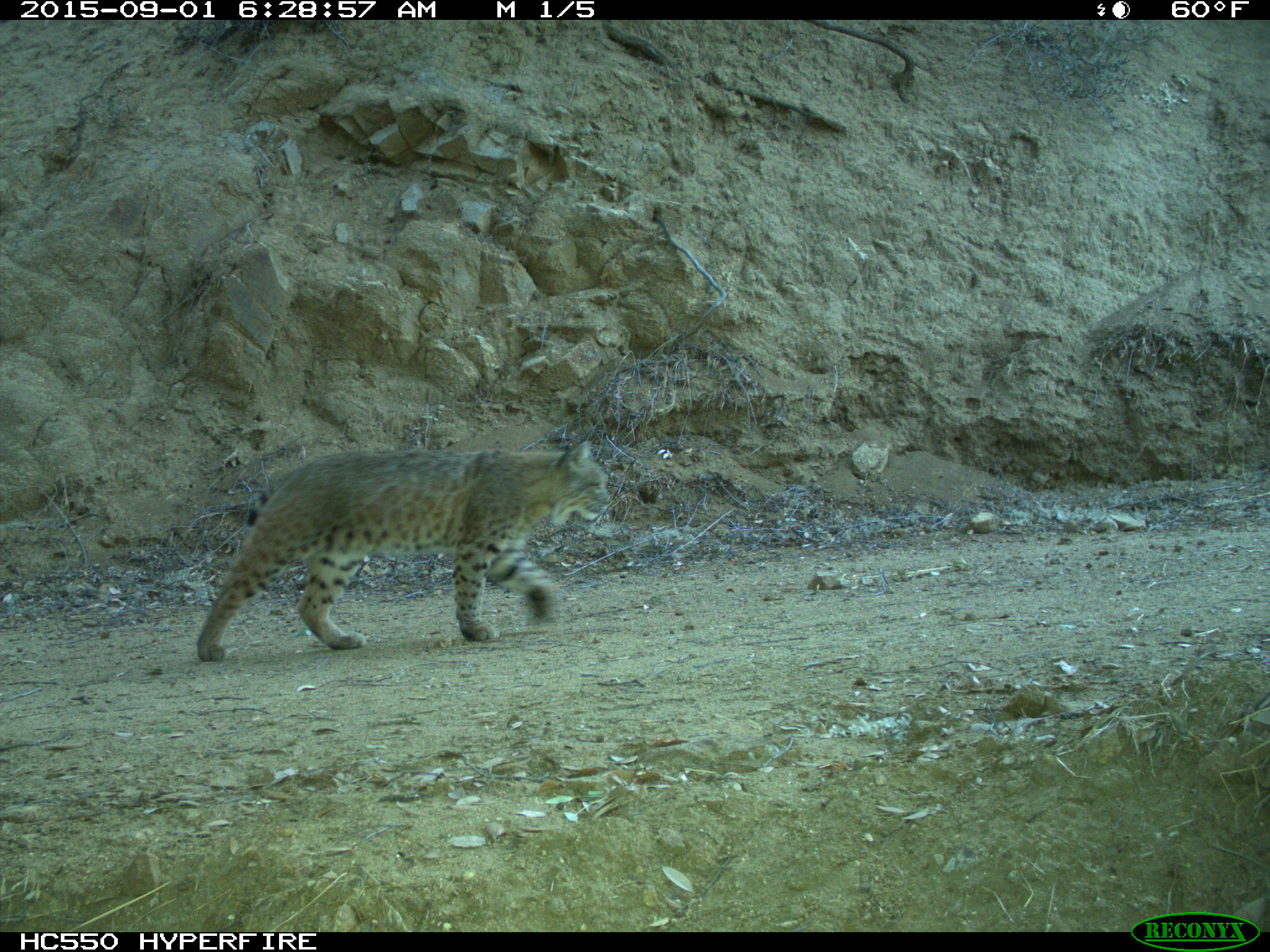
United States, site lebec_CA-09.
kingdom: Animalia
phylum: Chordata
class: Mammalia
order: Carnivora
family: Felidae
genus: Lynx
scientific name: Lynx rufus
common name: bobcat